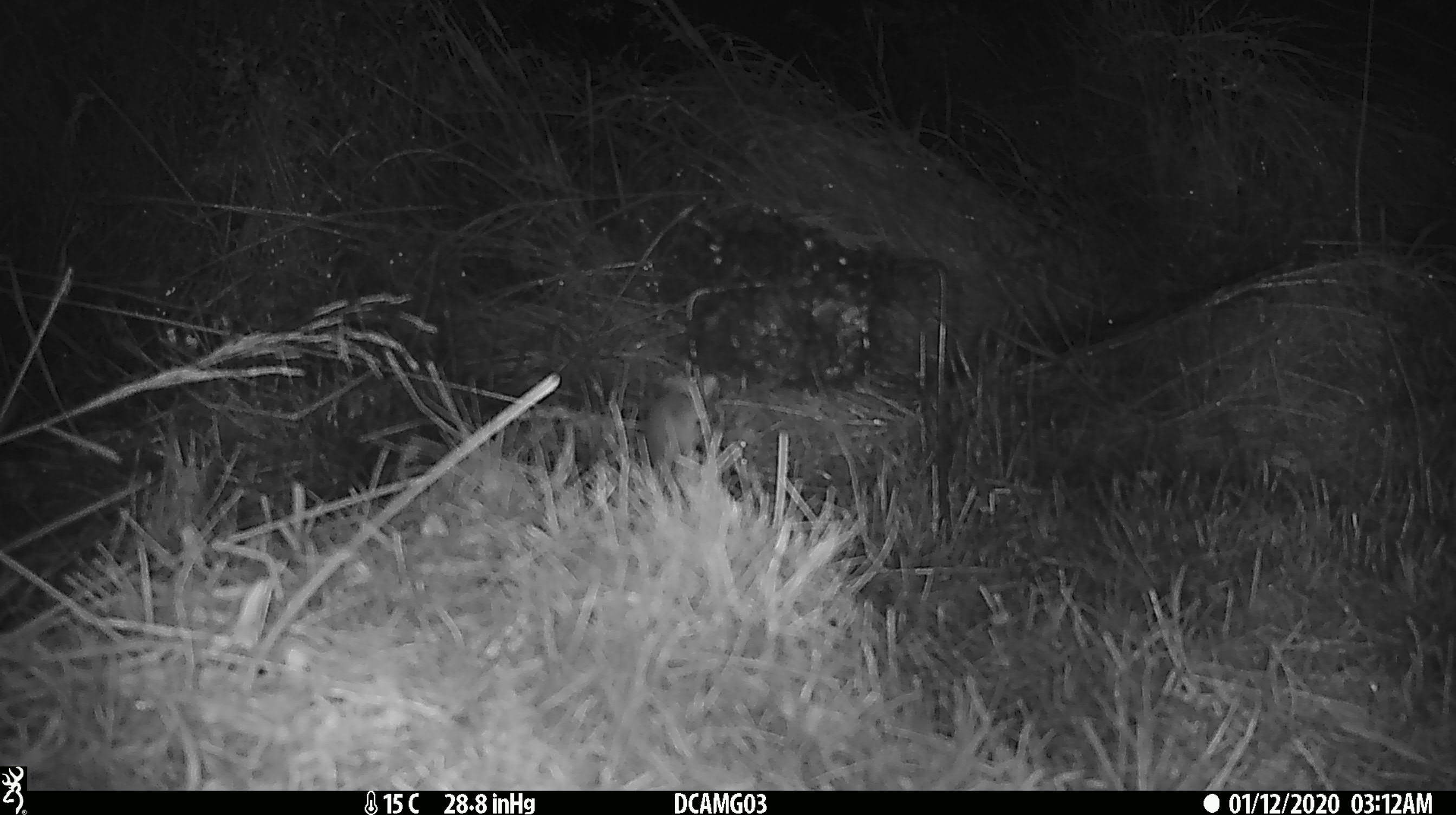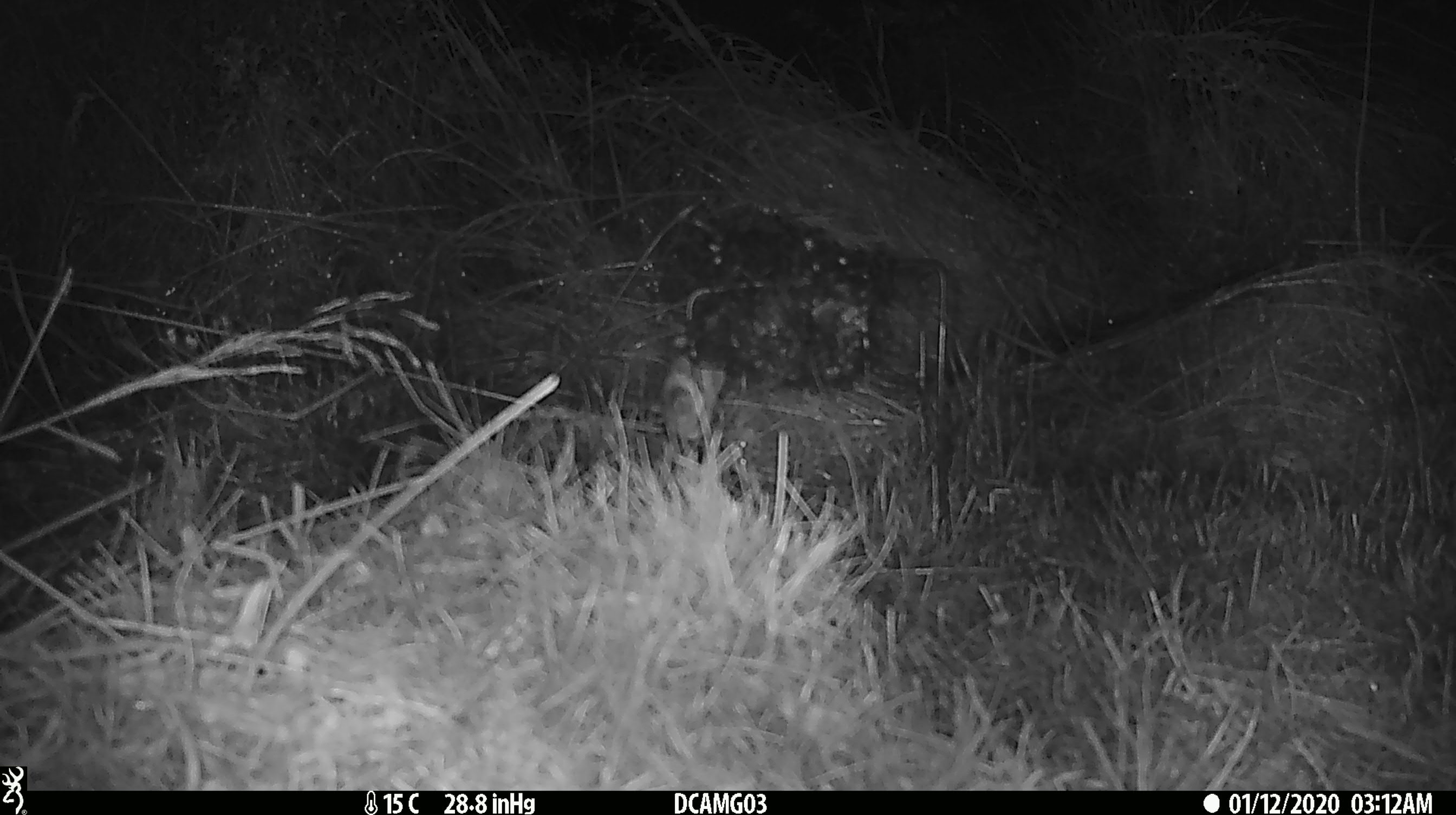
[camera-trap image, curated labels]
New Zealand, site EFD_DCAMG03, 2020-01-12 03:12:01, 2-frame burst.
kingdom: Animalia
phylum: Chordata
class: Mammalia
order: Rodentia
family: Muridae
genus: Mus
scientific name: Mus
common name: mouse